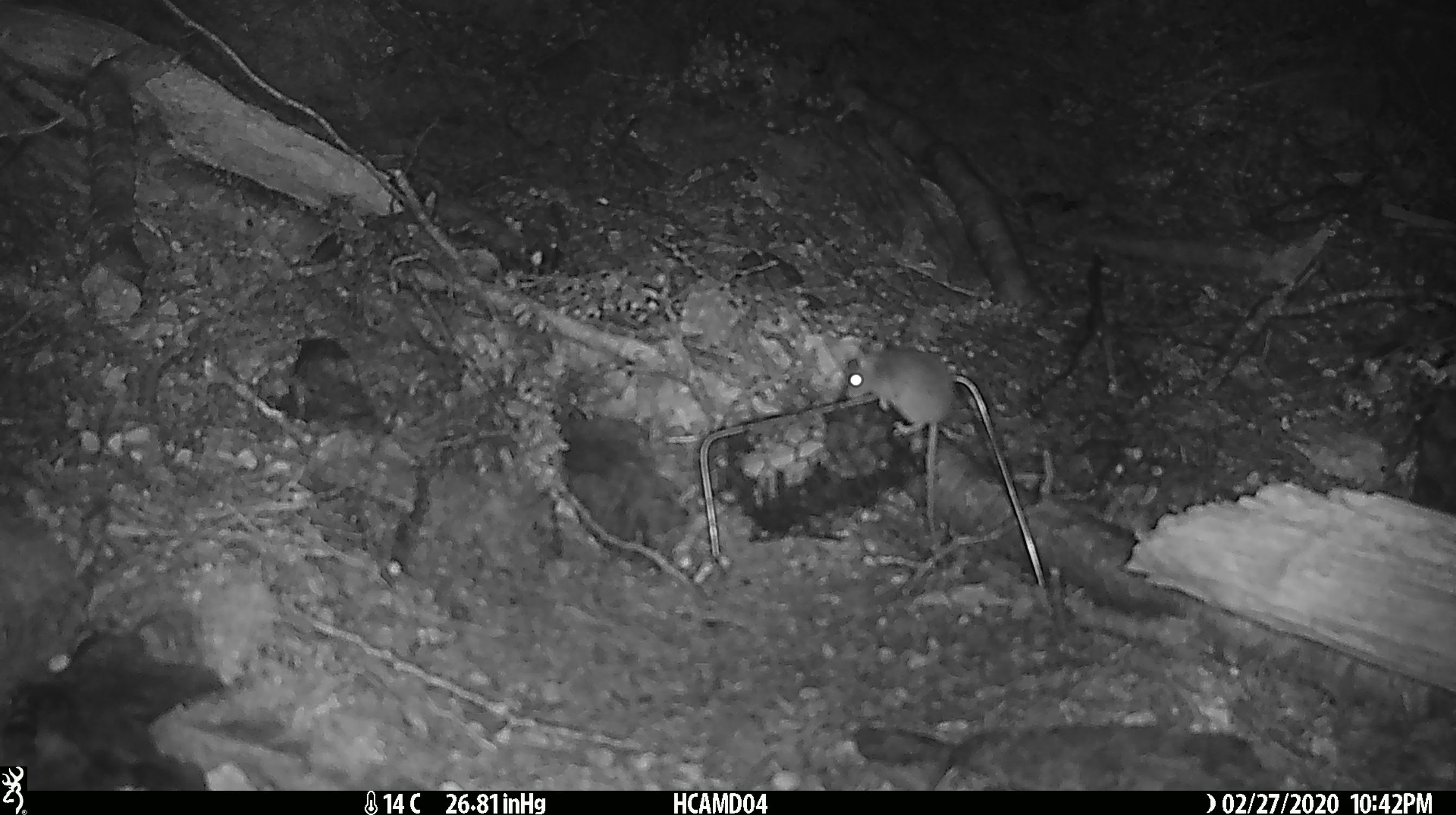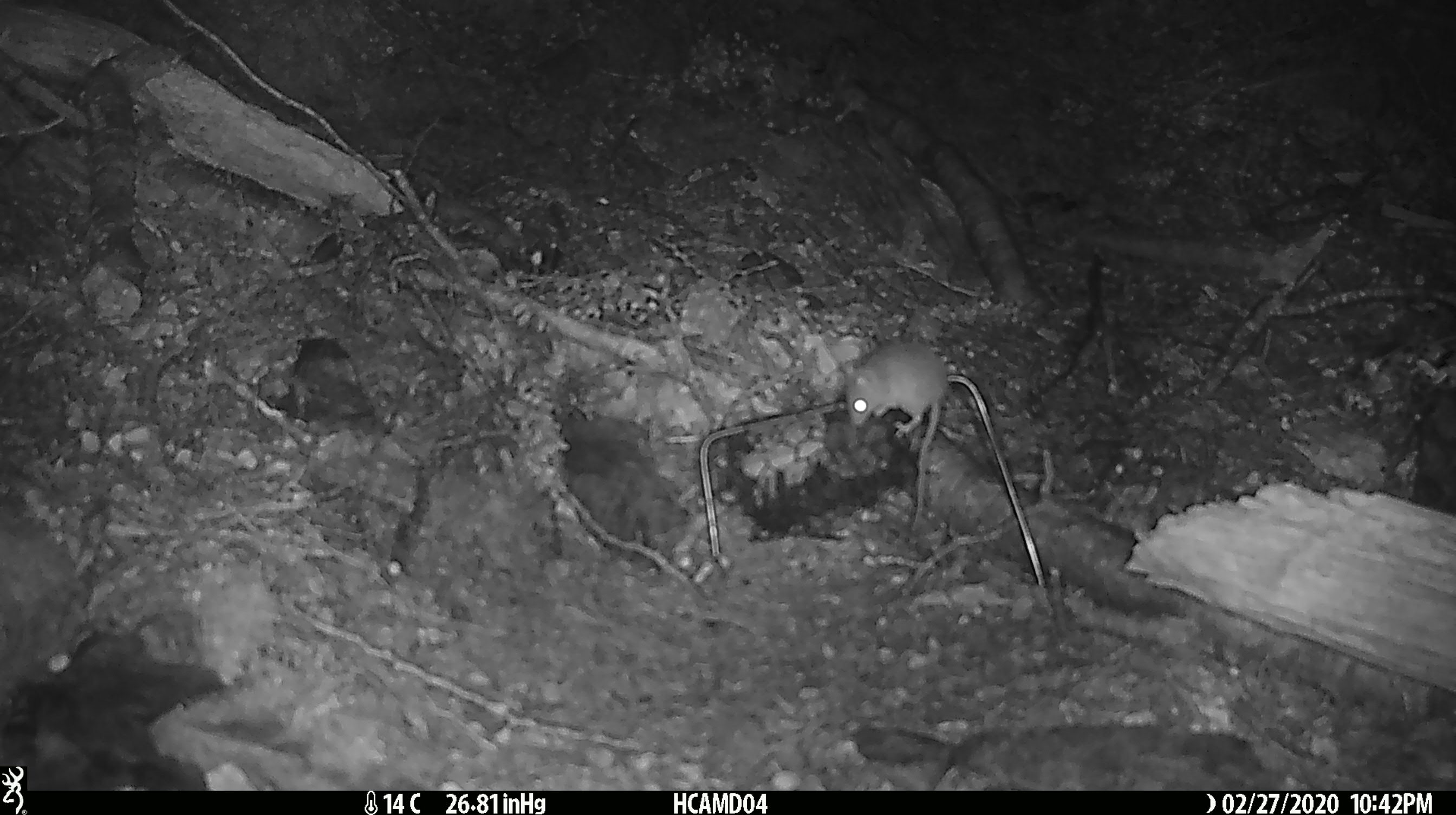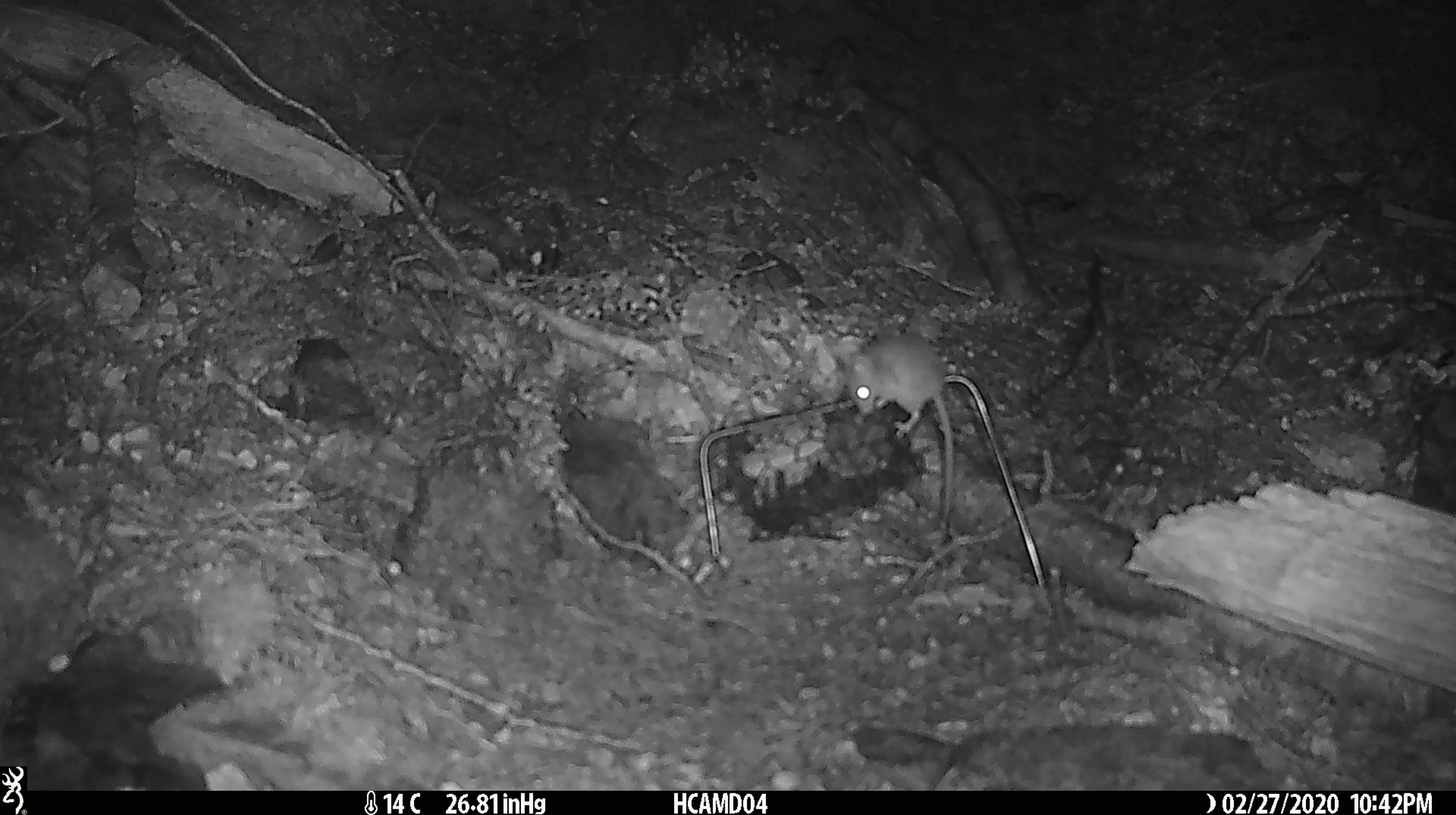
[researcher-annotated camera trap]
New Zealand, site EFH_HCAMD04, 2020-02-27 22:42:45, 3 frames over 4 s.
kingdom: Animalia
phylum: Chordata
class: Mammalia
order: Rodentia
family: Muridae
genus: Mus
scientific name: Mus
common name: mouse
Mouse (Mus).